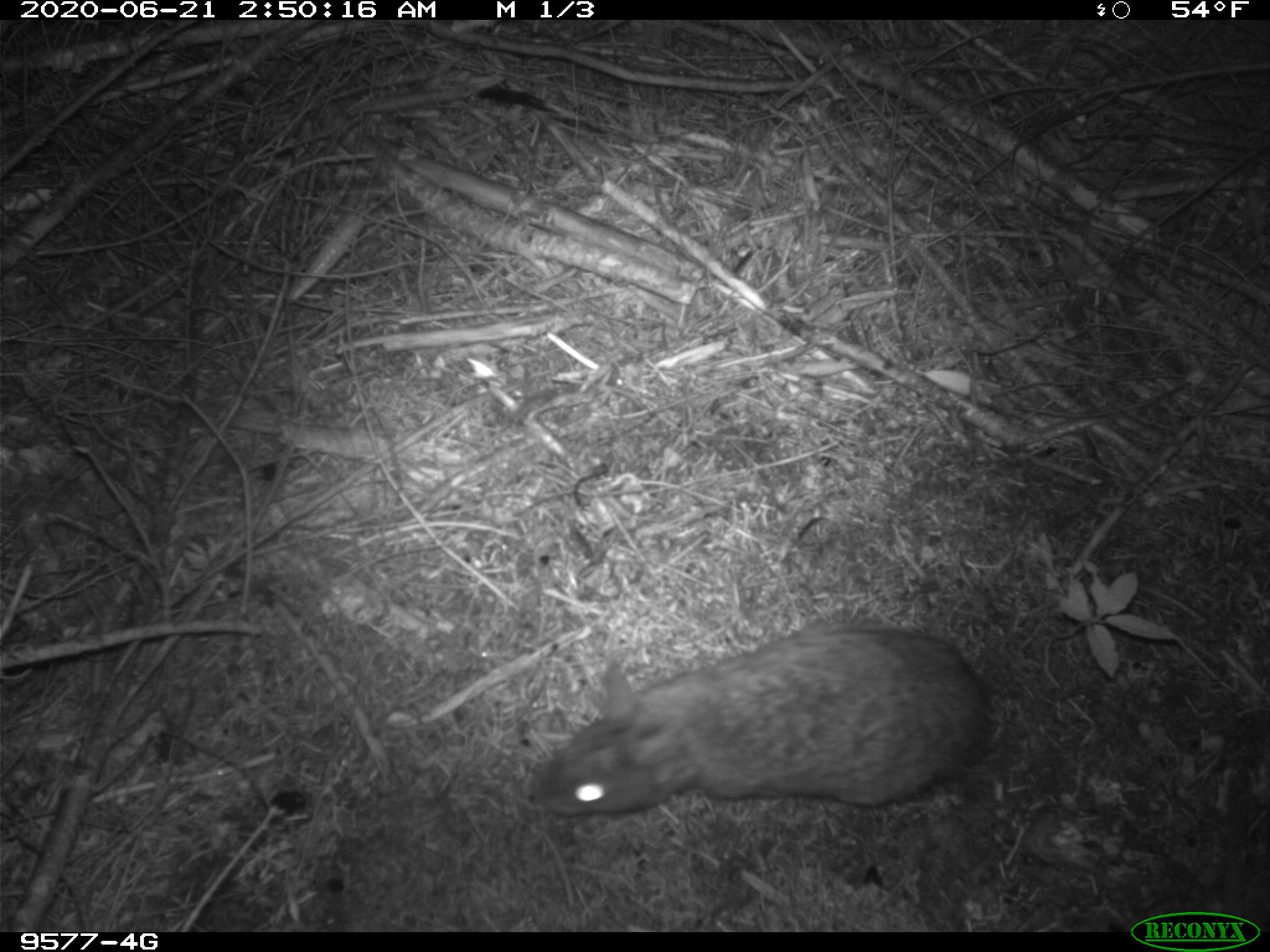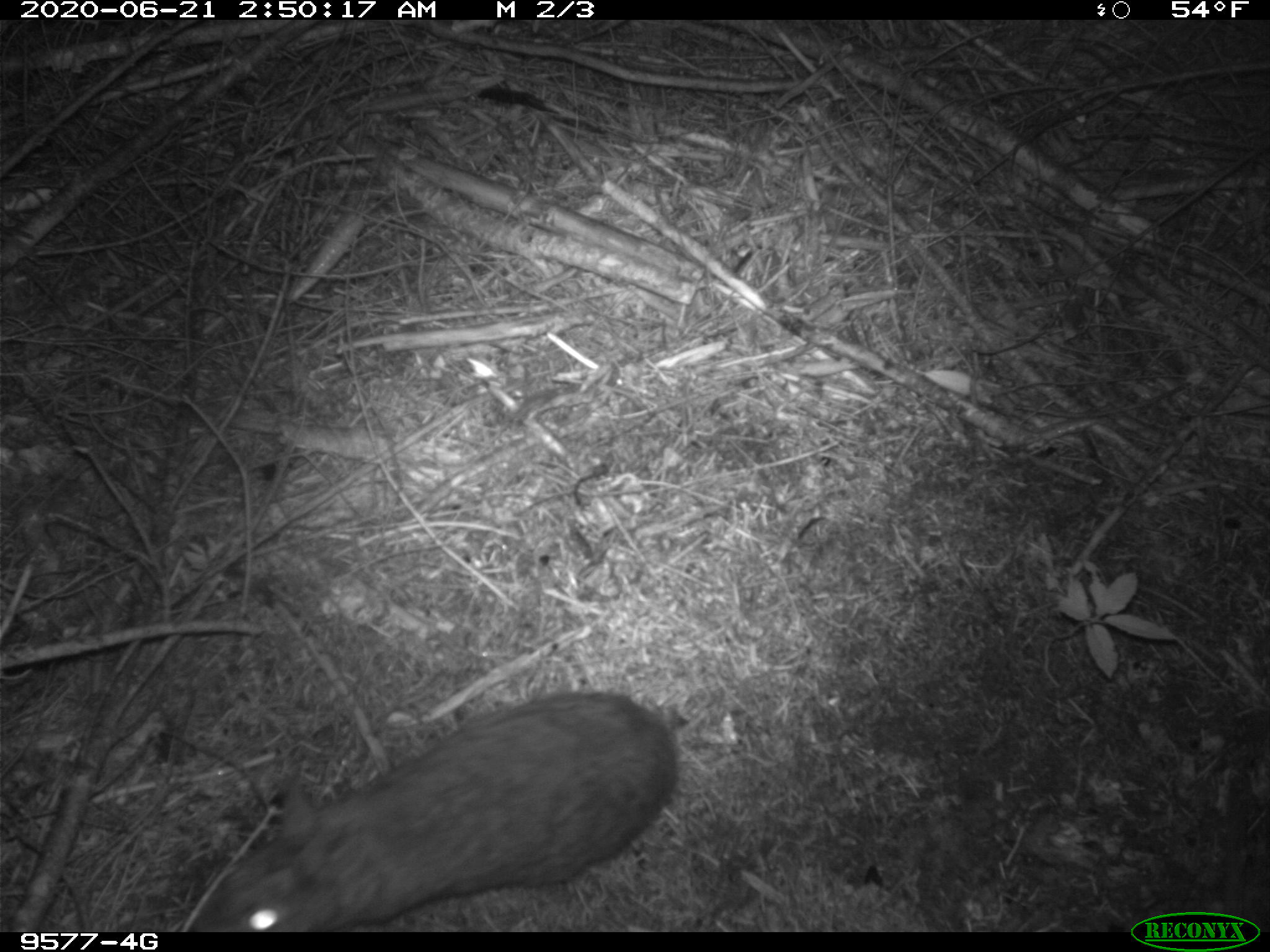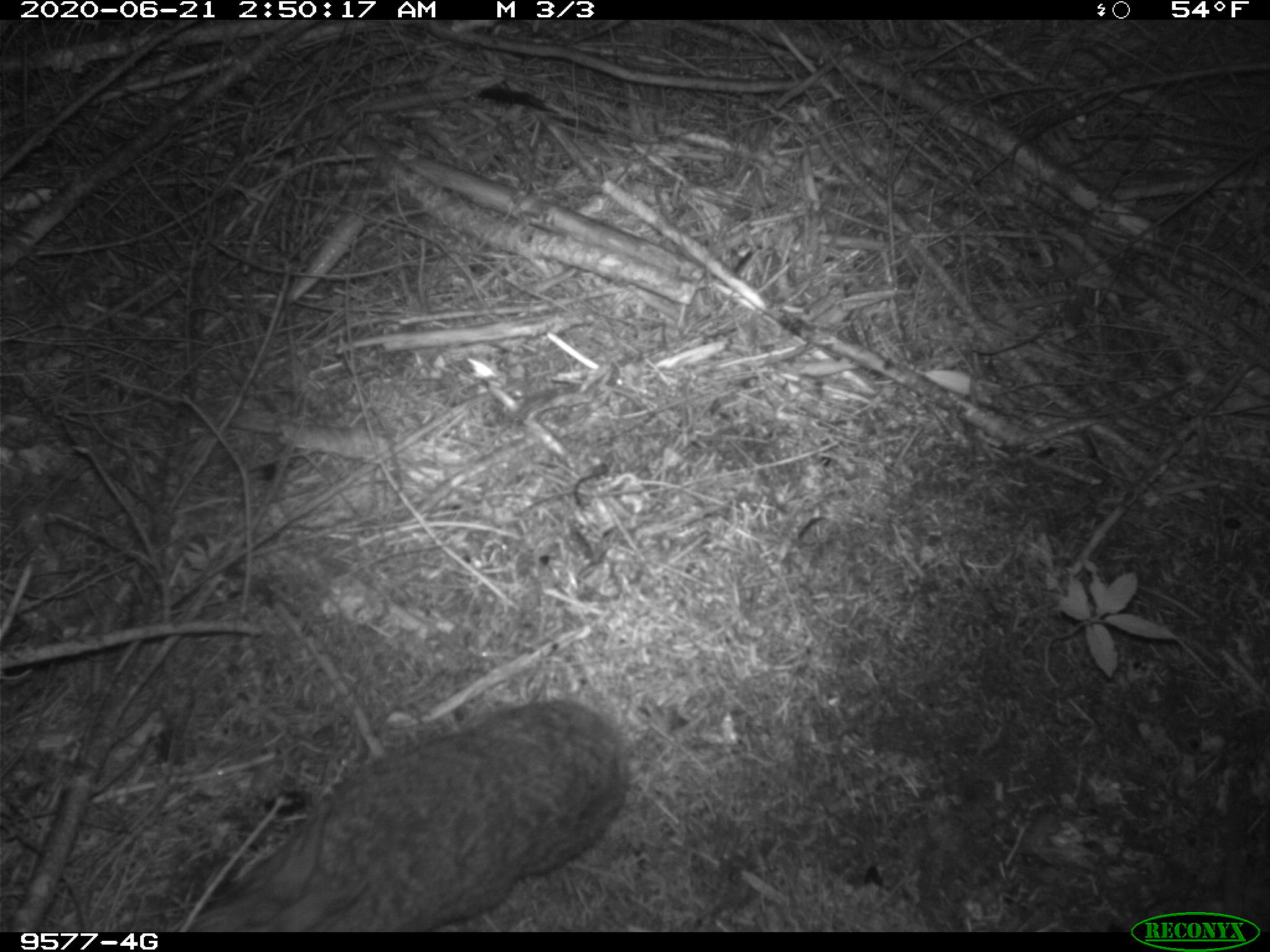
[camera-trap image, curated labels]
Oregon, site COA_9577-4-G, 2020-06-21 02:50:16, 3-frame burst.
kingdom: Animalia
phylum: Chordata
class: Mammalia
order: Lagomorpha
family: Leporidae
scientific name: Leporidae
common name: hares and rabbits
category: leporidae family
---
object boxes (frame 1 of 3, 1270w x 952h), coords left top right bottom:
leporidae family: 519 613 991 827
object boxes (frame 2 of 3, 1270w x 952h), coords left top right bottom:
leporidae family: 200 686 680 925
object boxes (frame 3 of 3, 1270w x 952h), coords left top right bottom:
leporidae family: 168 699 635 921